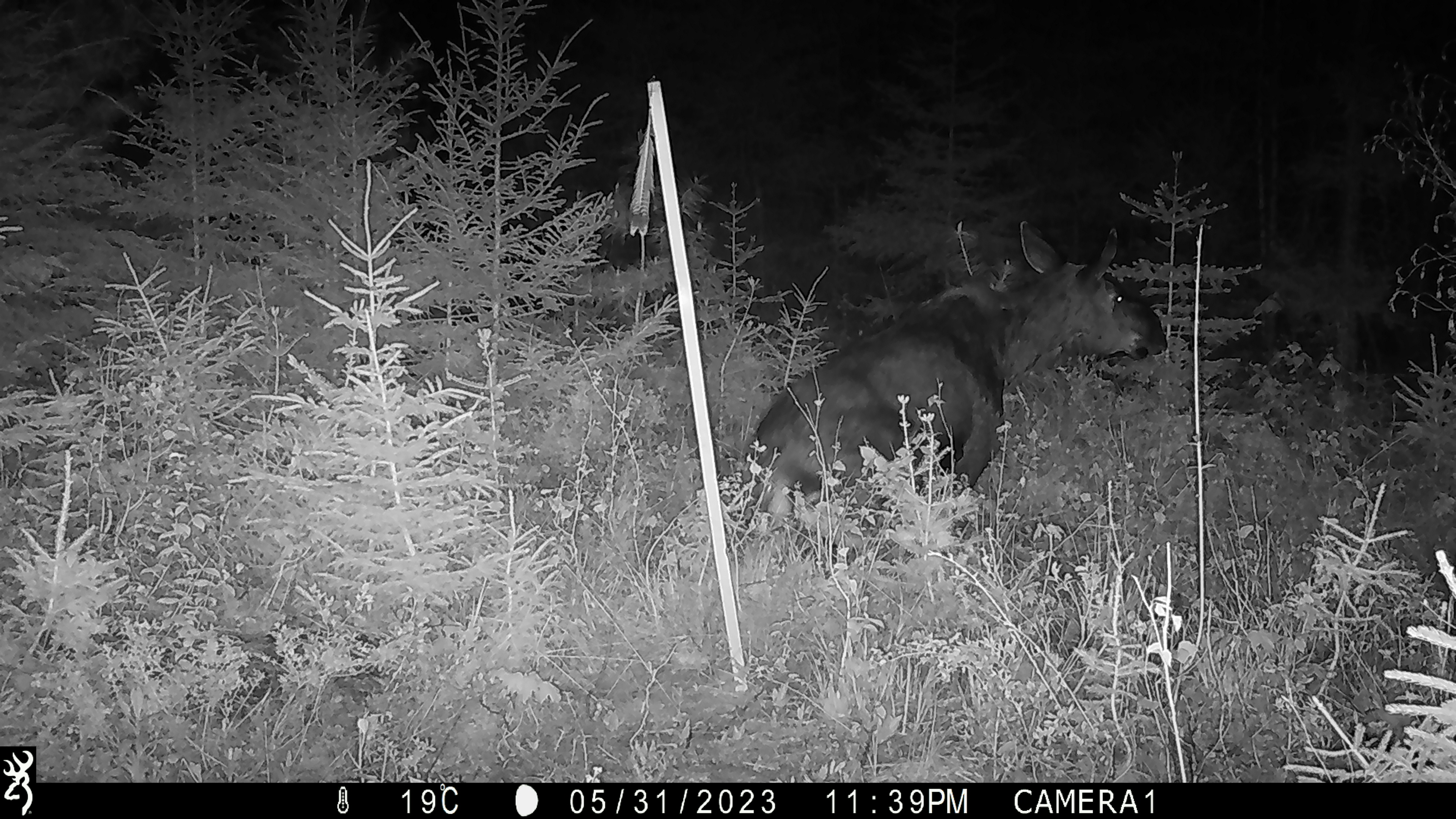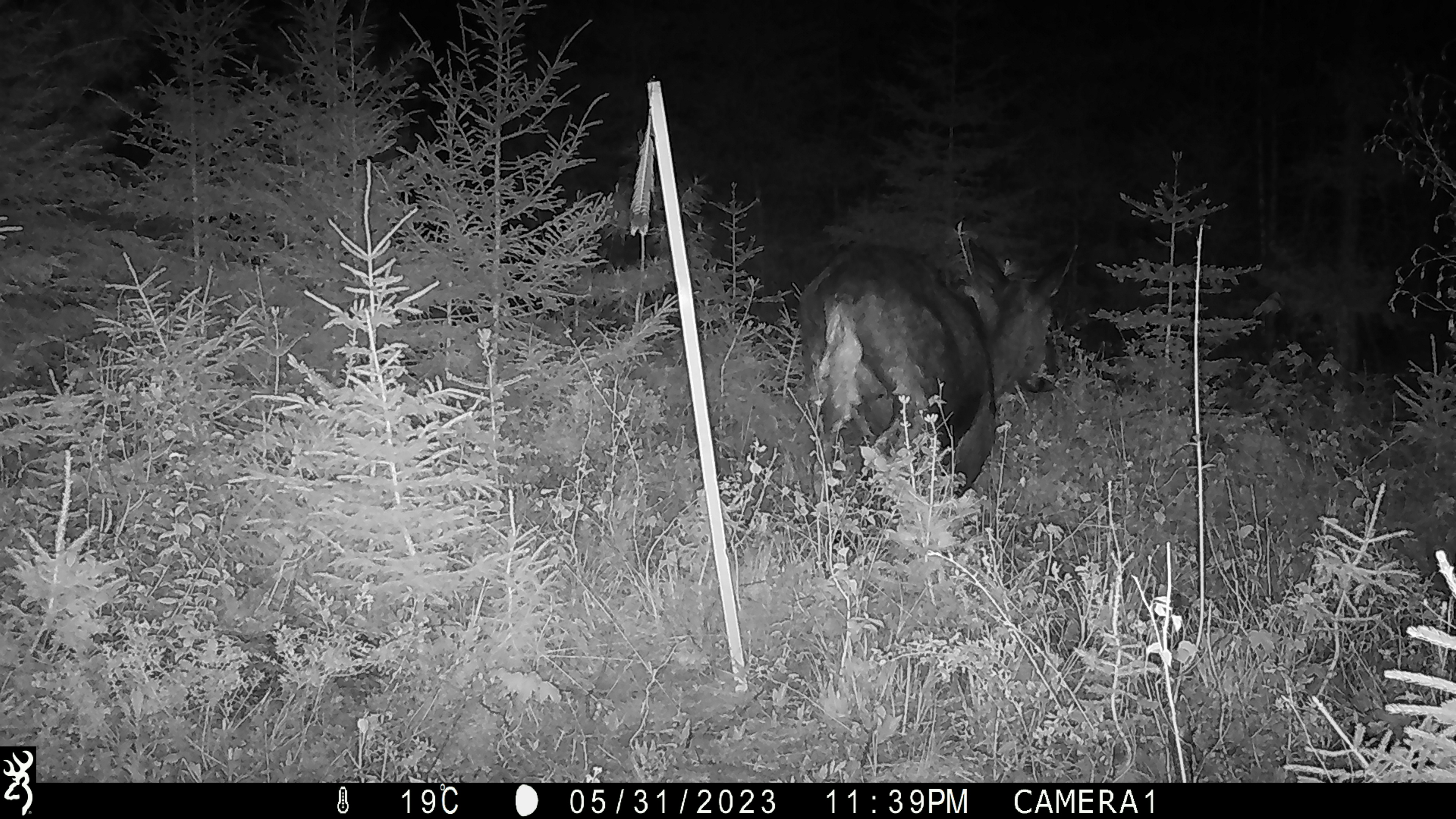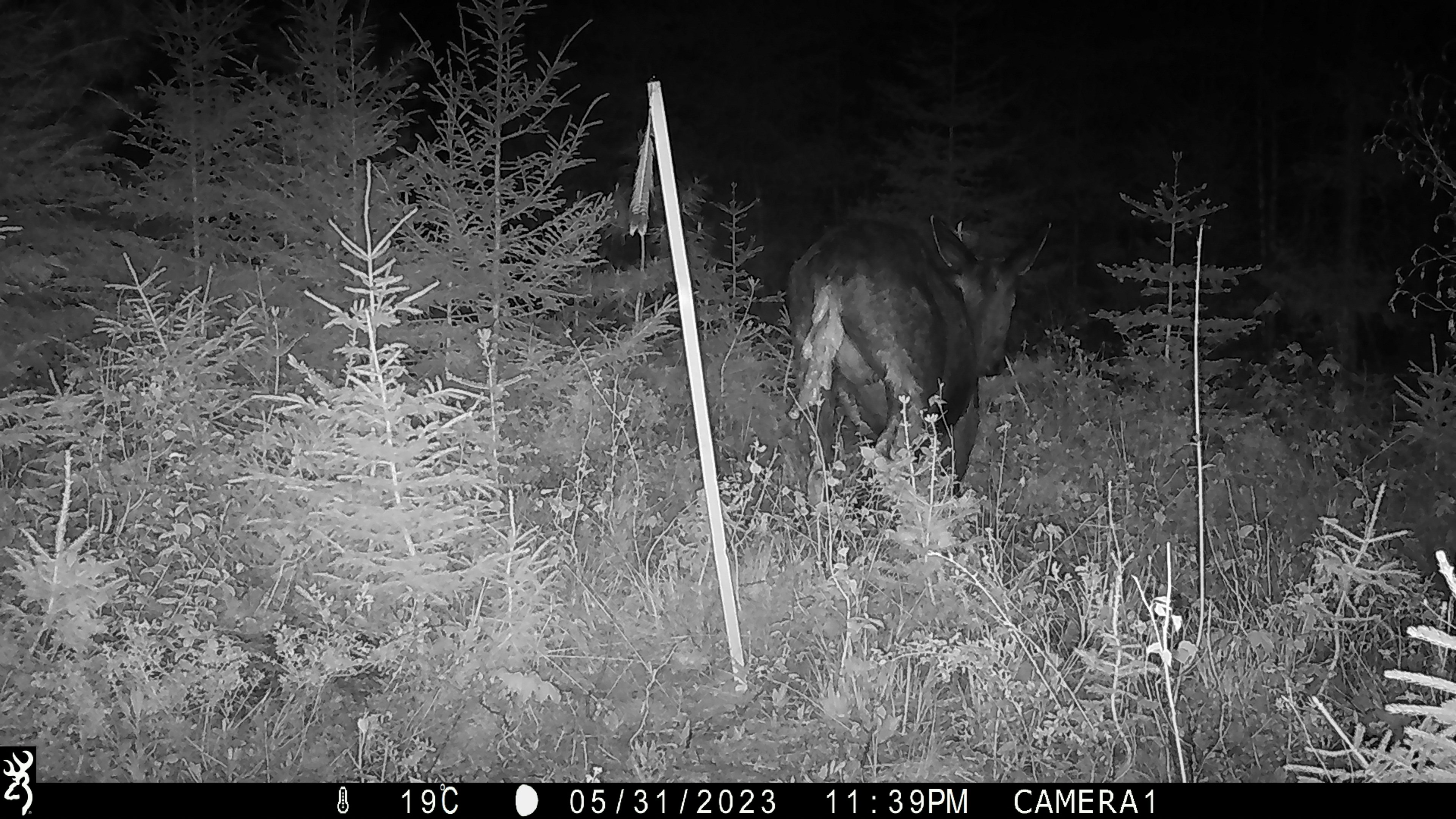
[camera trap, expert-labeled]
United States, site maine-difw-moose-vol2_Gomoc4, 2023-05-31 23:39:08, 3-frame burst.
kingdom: Animalia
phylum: Chordata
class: Mammalia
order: Artiodactyla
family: Cervidae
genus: Alces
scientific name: Alces alces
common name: moose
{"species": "moose (Alces alces)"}